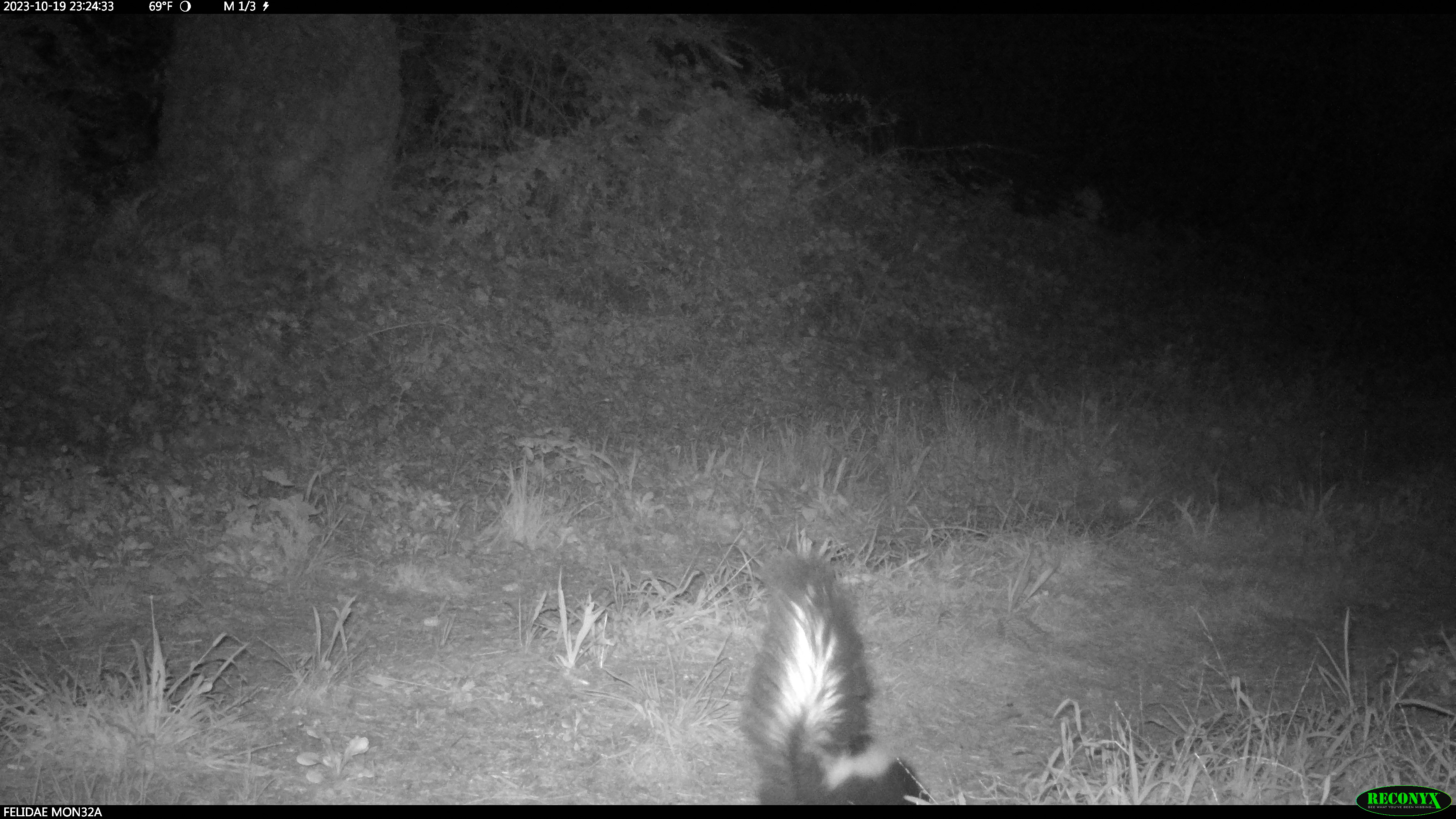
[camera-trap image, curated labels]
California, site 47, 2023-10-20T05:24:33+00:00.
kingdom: Animalia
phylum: Chordata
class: Mammalia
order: Carnivora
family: Mephitidae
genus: Mephitis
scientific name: Mephitis mephitis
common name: striped skunk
Striped skunk (Mephitis mephitis).